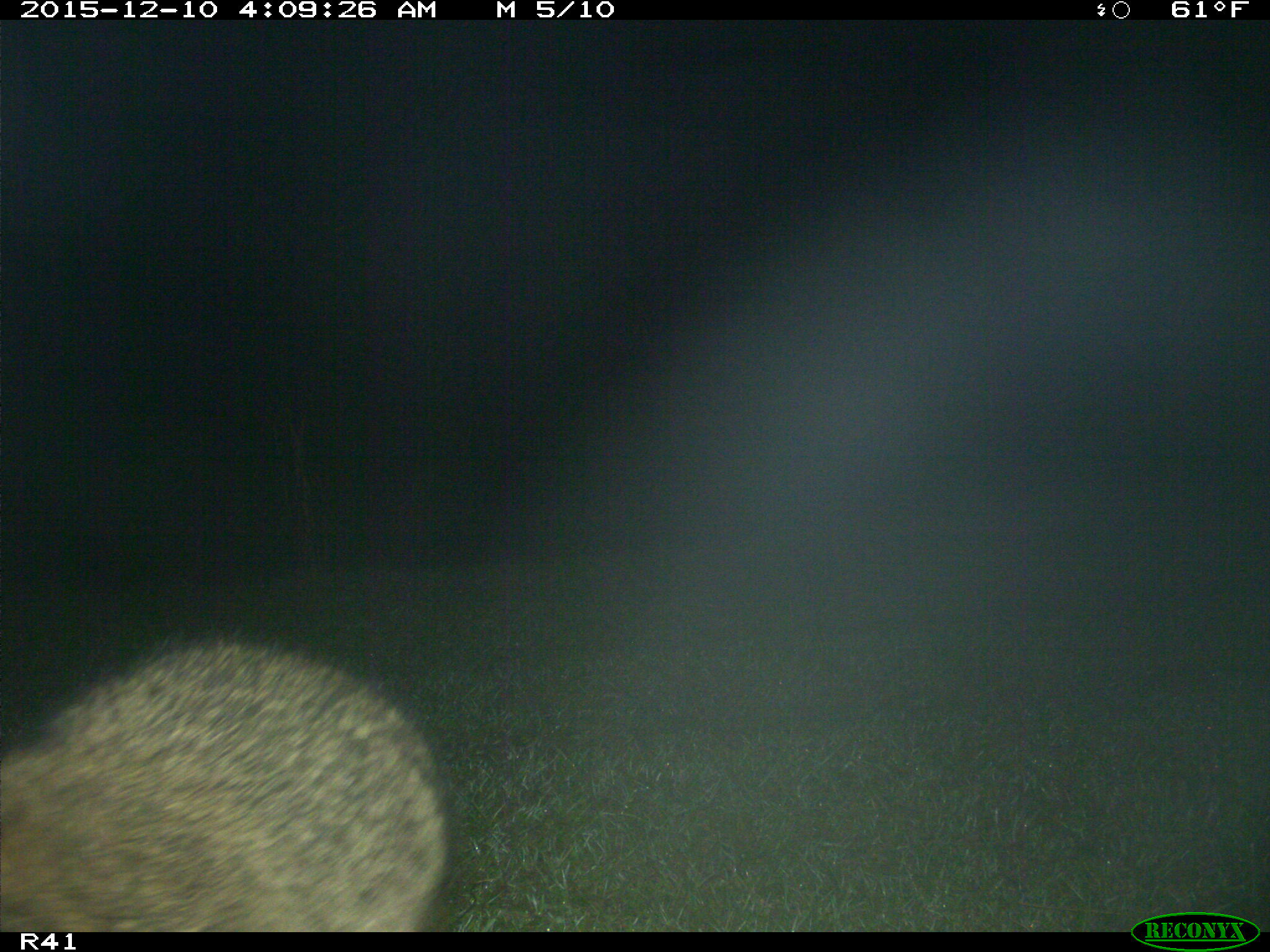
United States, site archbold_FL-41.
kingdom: Animalia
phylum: Chordata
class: Mammalia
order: Carnivora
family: Procyonidae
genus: Procyon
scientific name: Procyon lotor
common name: common raccoon